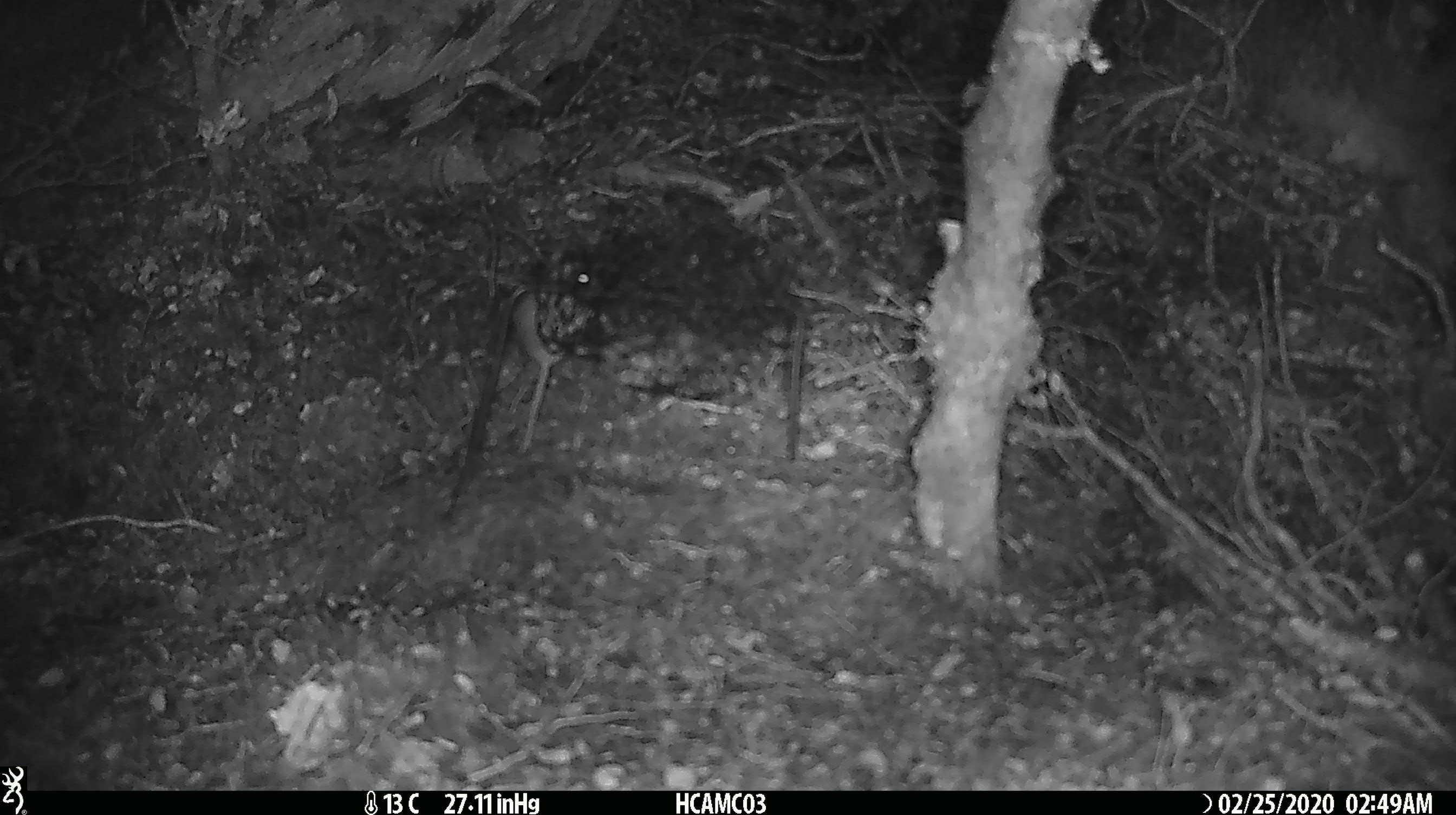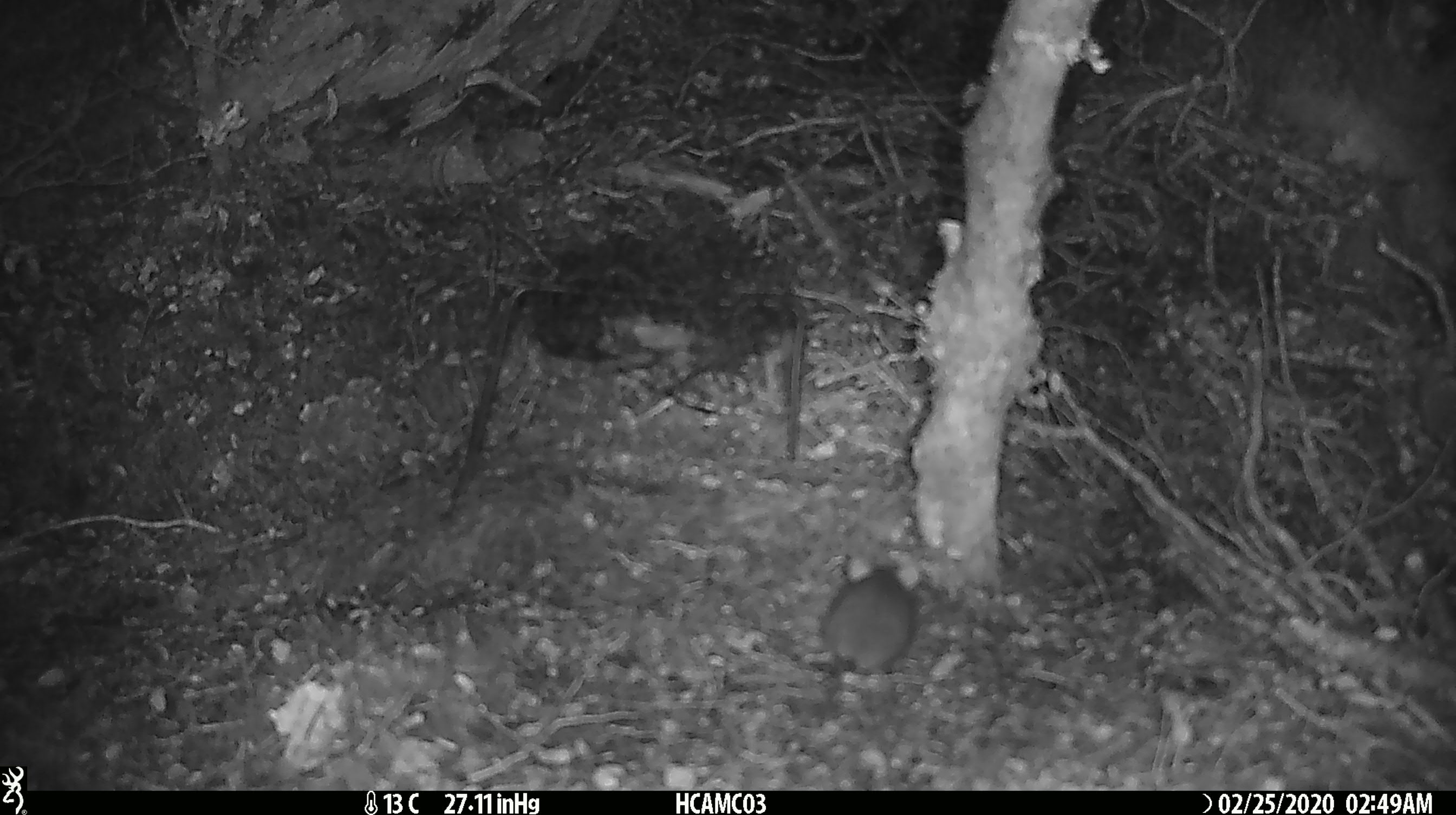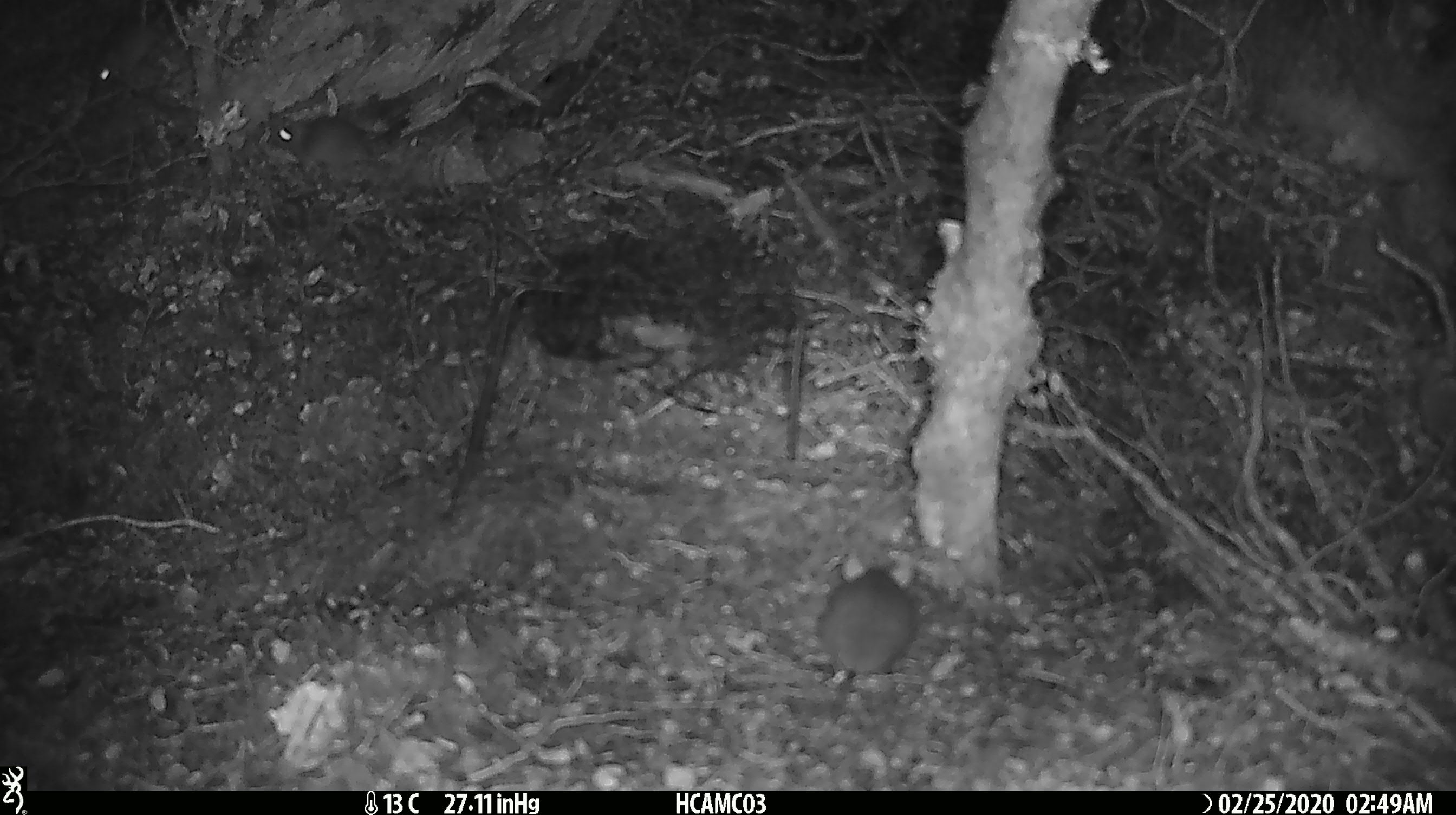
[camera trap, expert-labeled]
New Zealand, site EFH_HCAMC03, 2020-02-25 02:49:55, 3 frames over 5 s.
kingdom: Animalia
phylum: Chordata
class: Mammalia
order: Rodentia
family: Muridae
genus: Mus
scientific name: Mus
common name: mouse